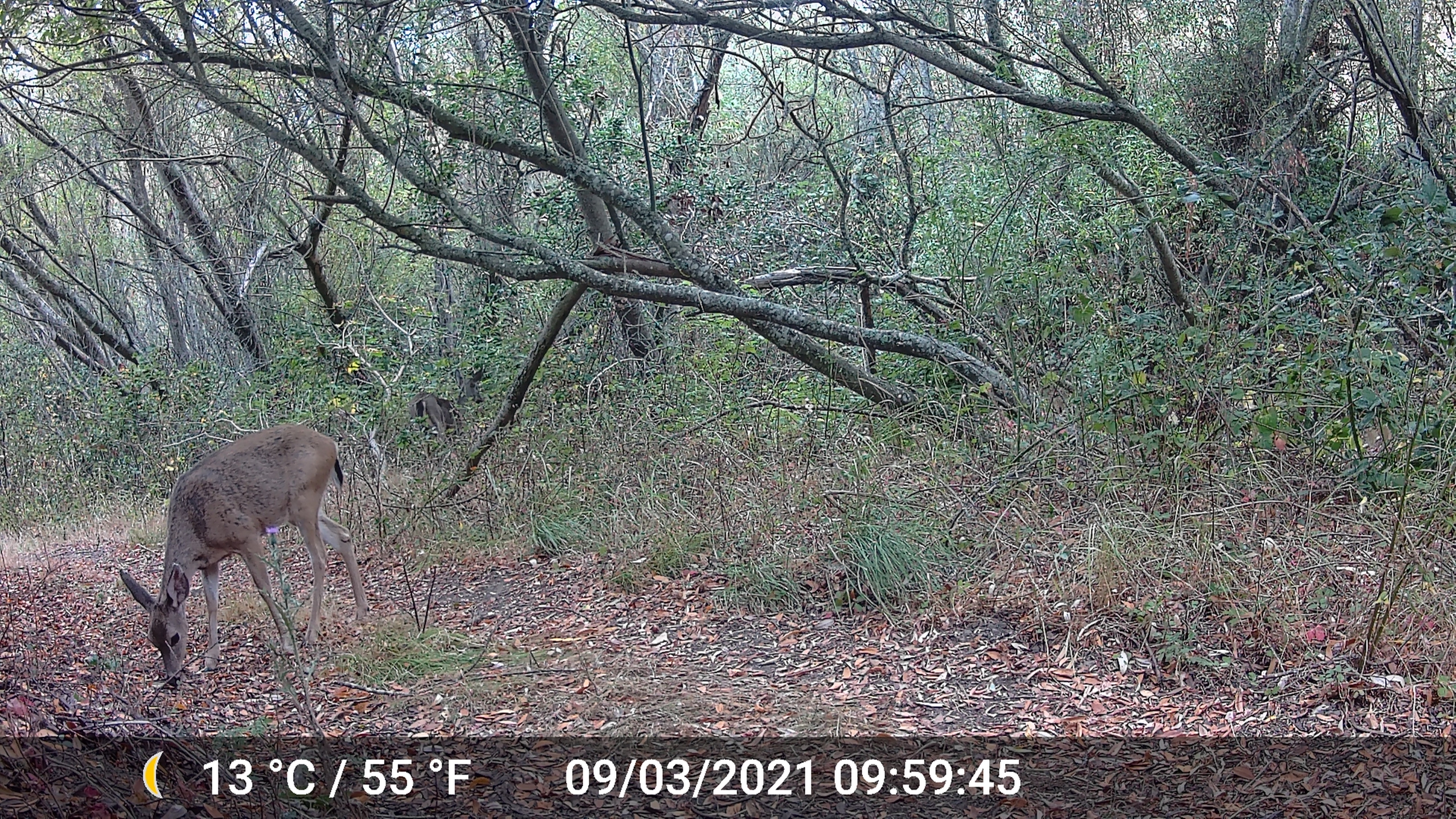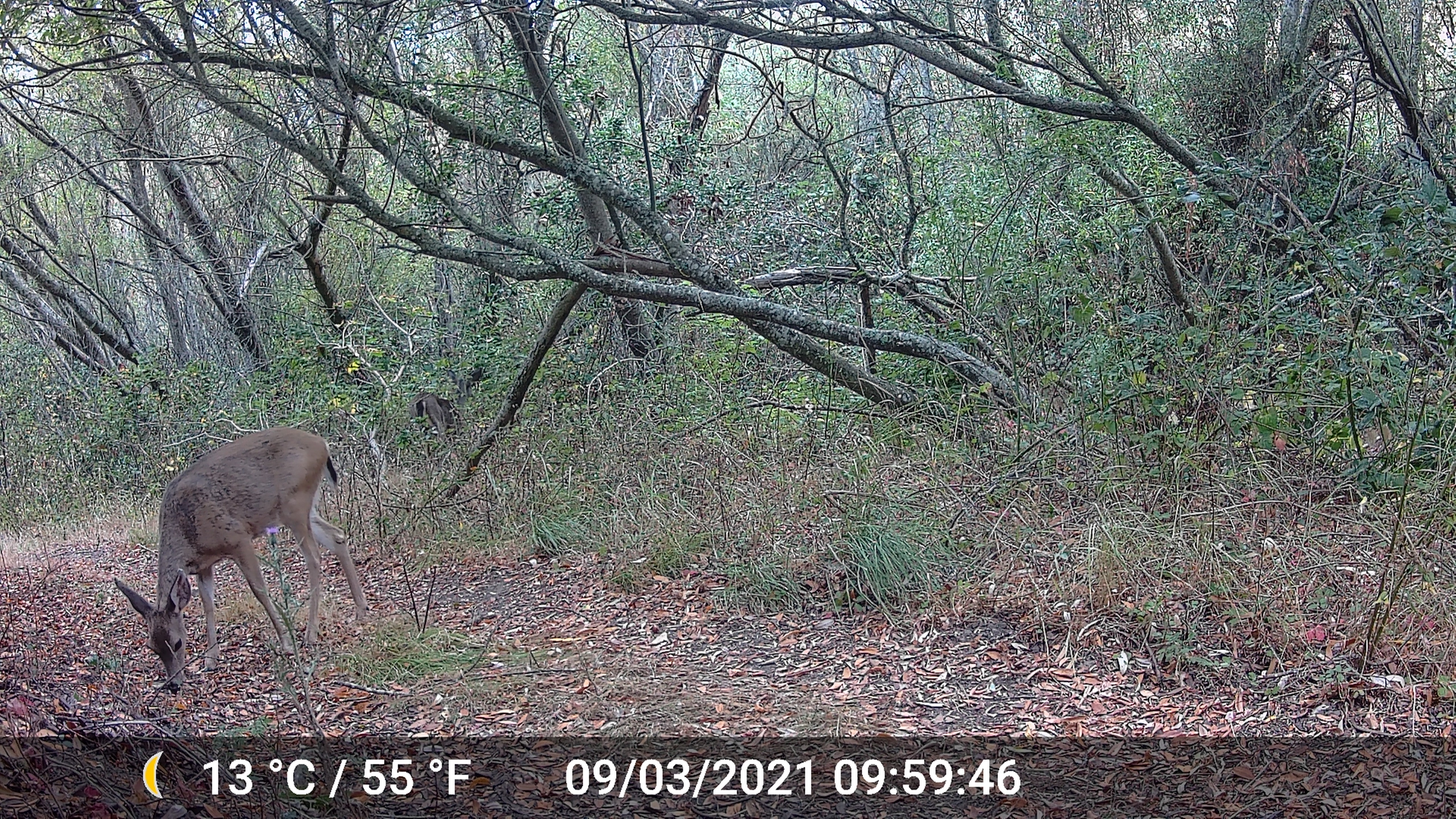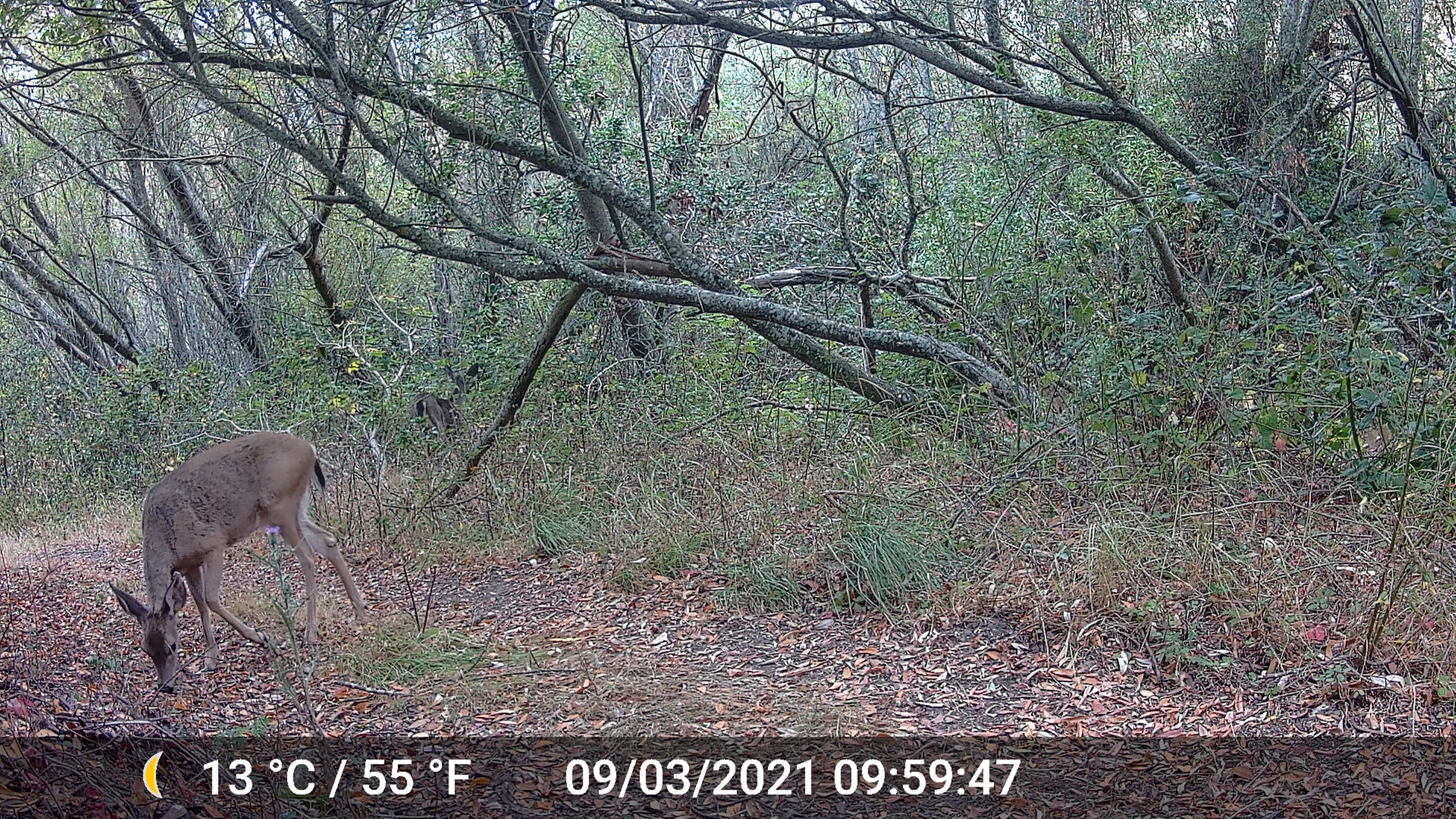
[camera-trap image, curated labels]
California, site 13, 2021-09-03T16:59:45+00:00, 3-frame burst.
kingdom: Animalia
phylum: Chordata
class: Mammalia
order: Artiodactyla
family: Cervidae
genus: Odocoileus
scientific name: Odocoileus hemionus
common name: mule deer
Mule deer (Odocoileus hemionus).